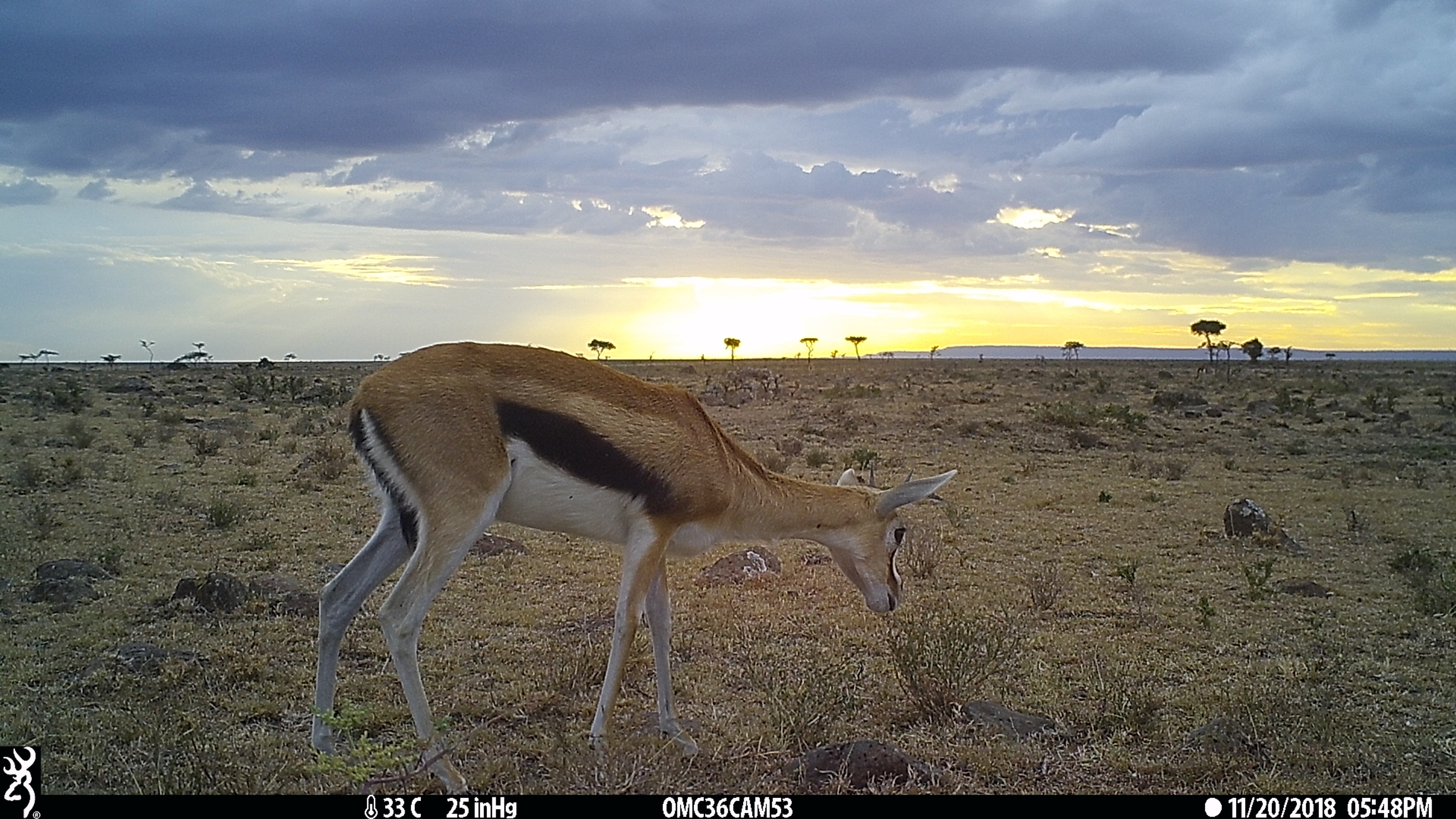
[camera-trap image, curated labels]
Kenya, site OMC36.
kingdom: Animalia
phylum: Chordata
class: Mammalia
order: Artiodactyla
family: Bovidae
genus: Eudorcas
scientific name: Eudorcas thomsonii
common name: thomon's gazelle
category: gazelle thomsons